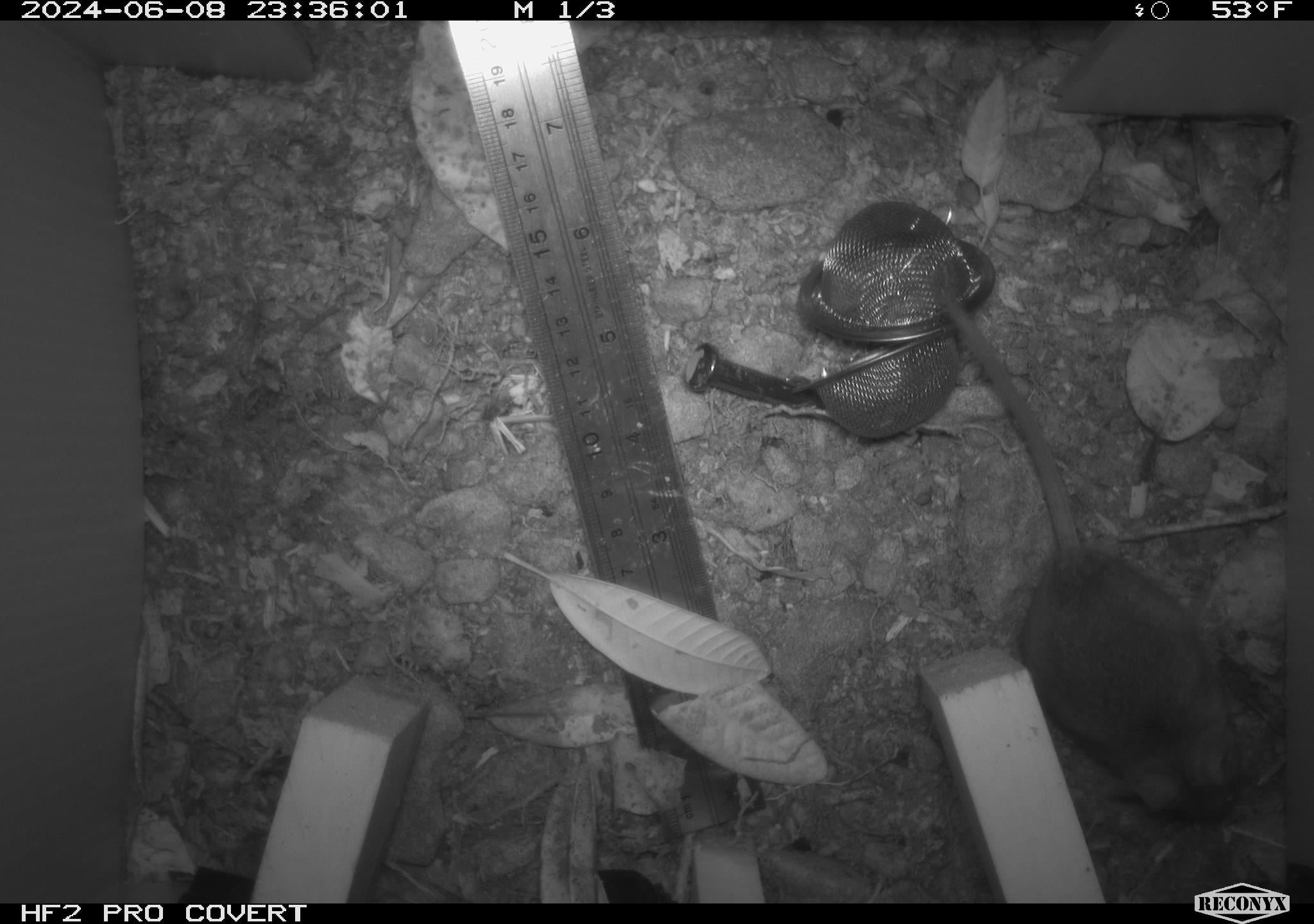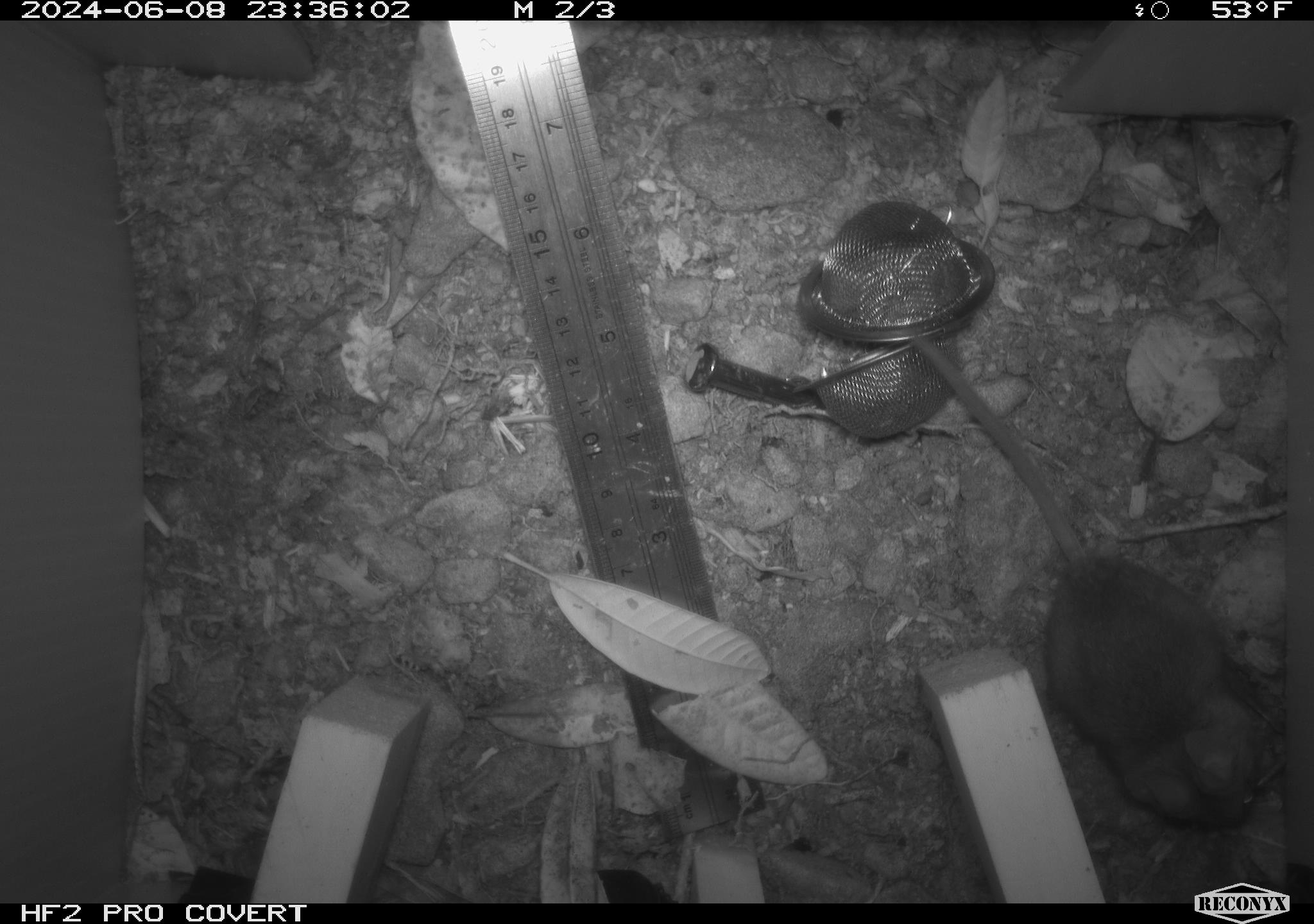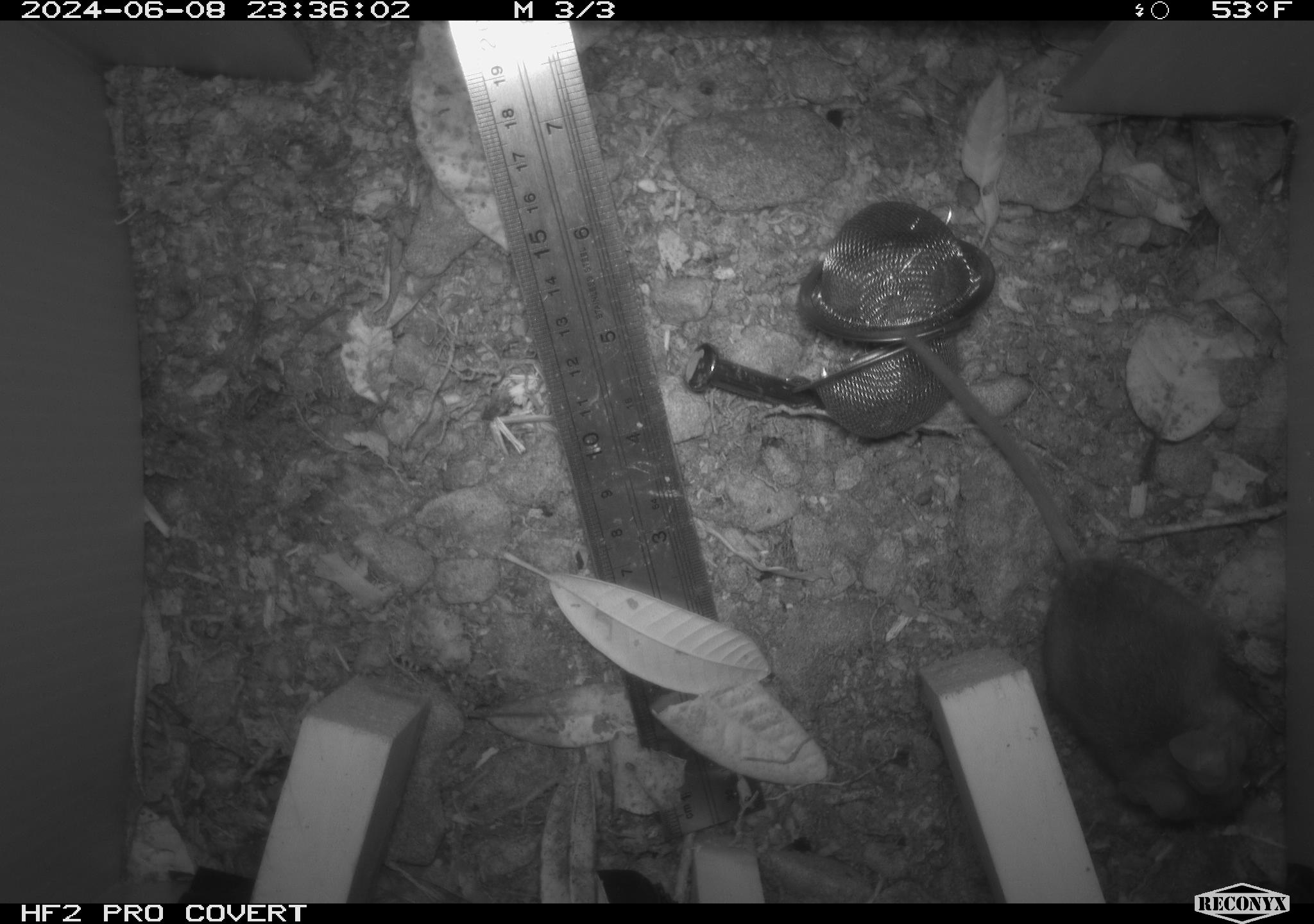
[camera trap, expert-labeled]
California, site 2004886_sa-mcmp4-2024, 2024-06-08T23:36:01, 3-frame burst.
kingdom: Animalia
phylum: Chordata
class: Mammalia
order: Rodentia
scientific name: Rodentia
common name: mouse species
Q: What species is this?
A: Mouse species (Rodentia).